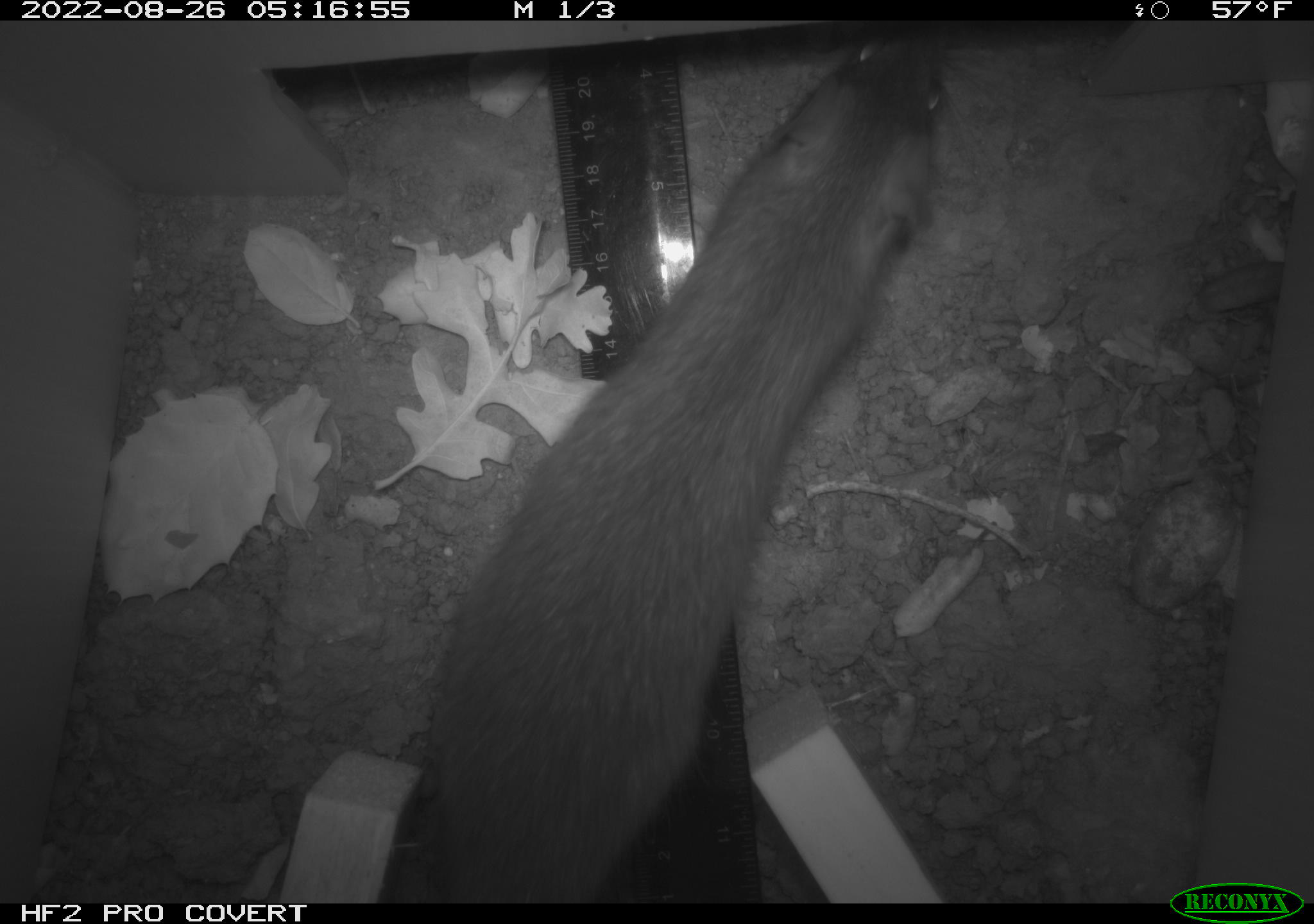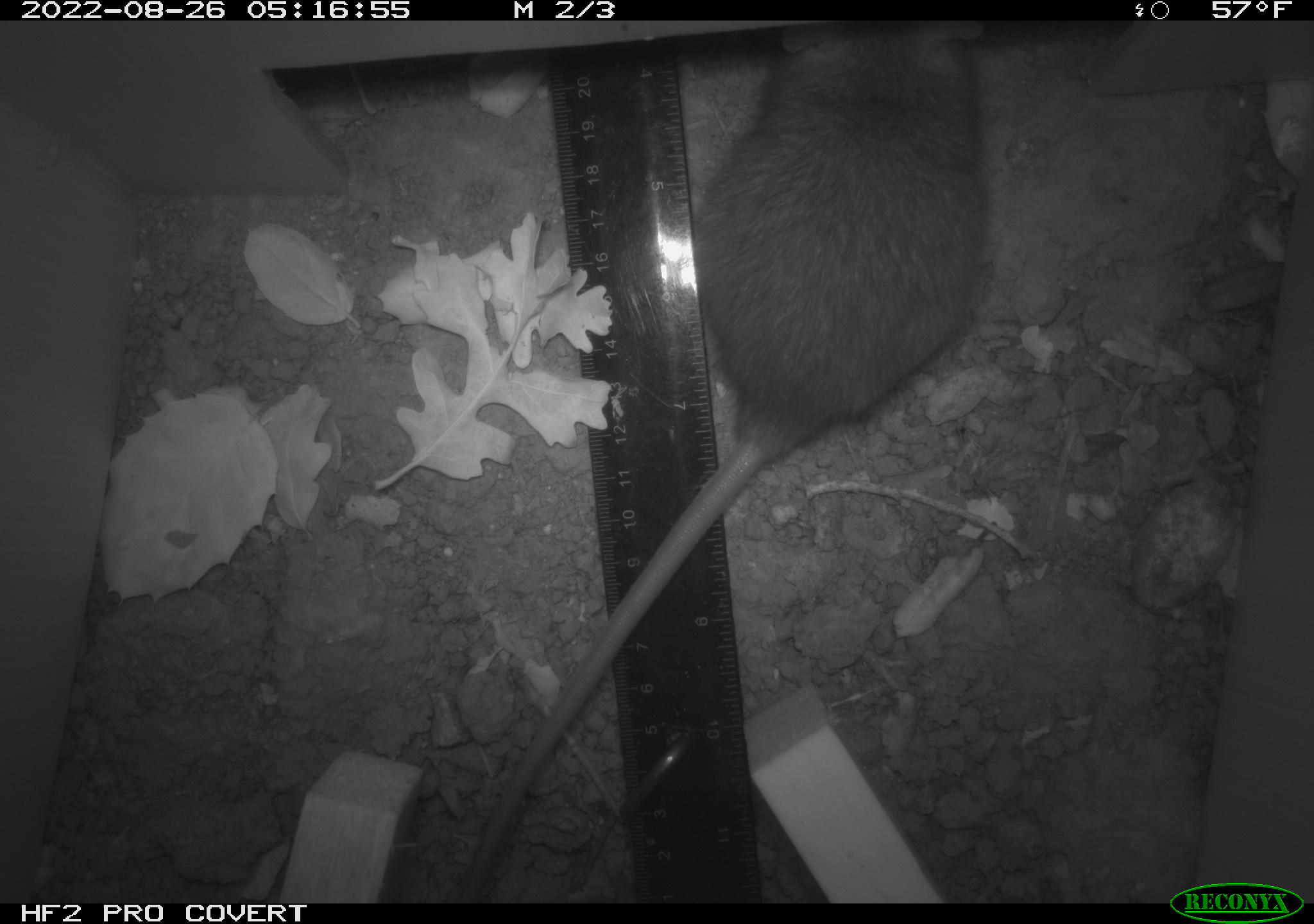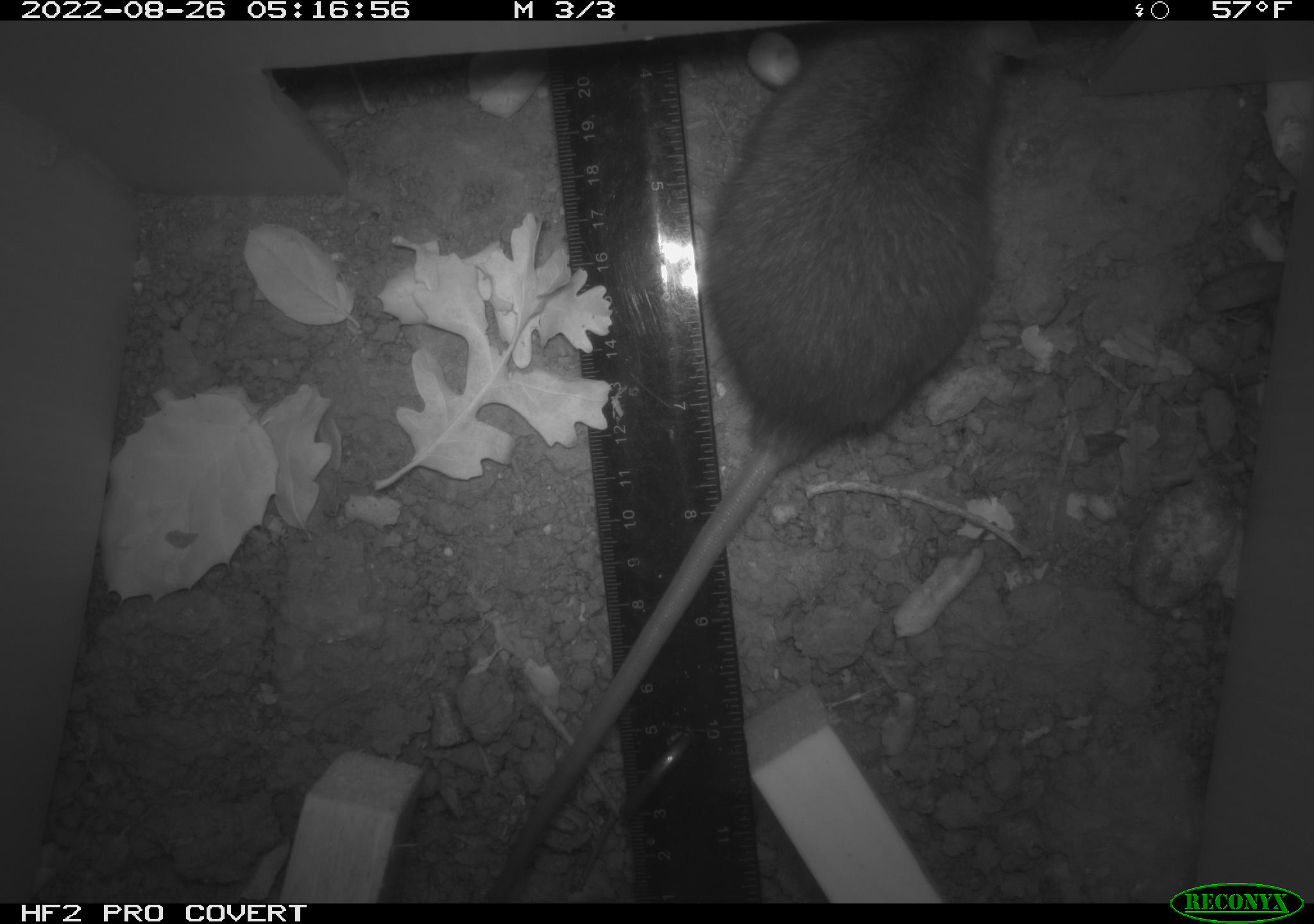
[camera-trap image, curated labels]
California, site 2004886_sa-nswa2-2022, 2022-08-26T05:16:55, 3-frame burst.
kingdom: Animalia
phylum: Chordata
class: Mammalia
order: Rodentia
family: Muridae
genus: Rattus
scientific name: Rattus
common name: rat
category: rattus species